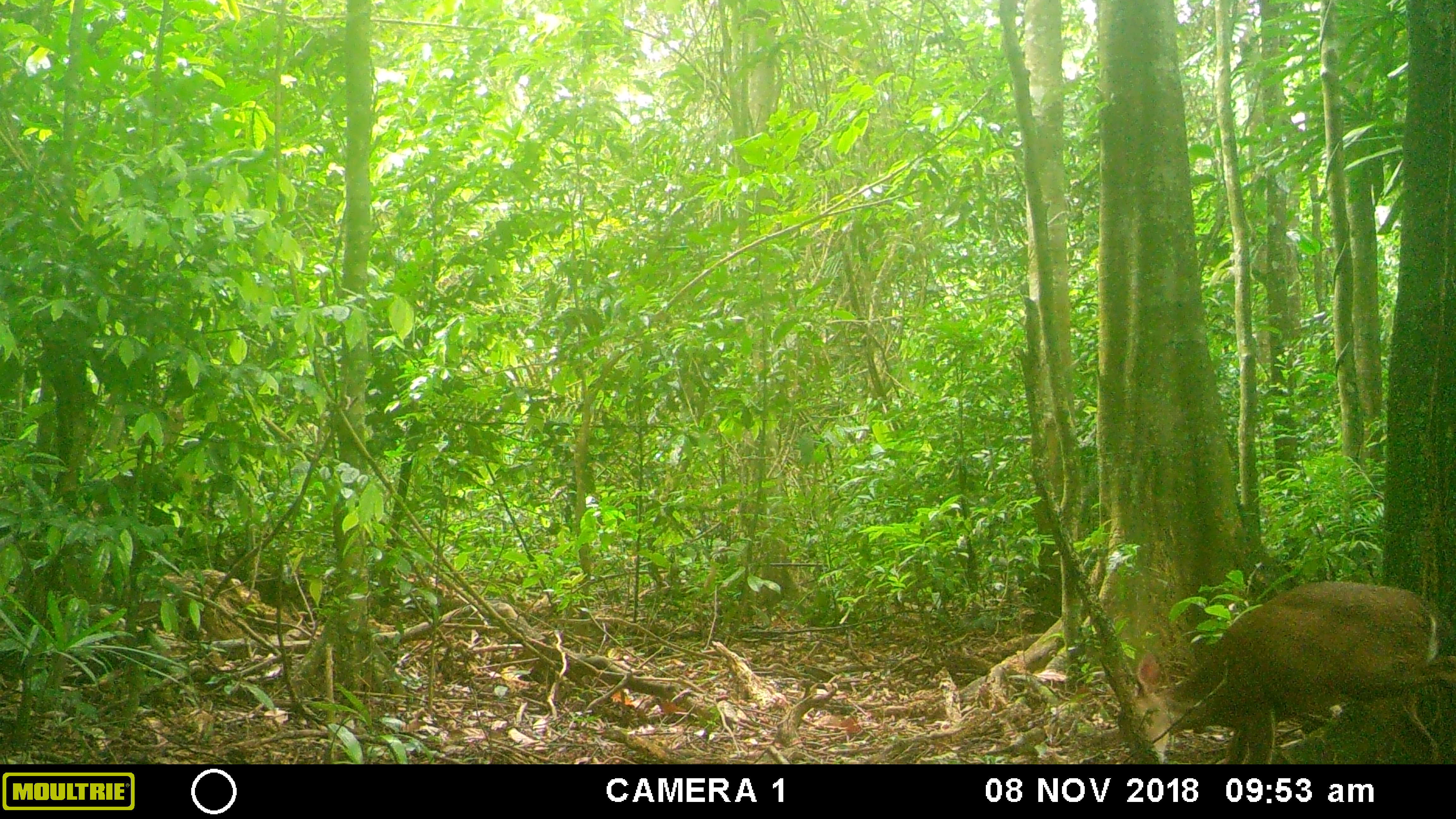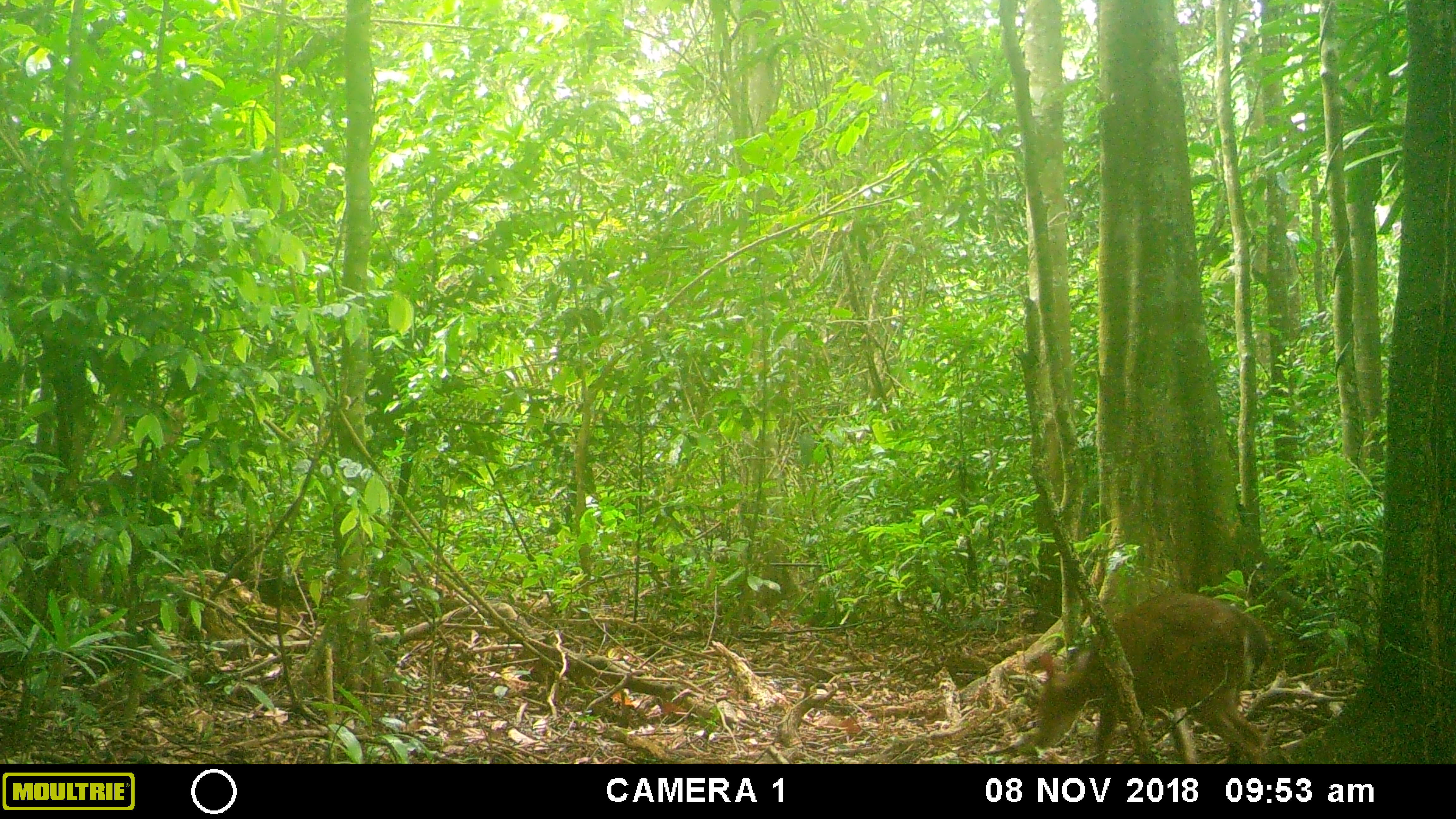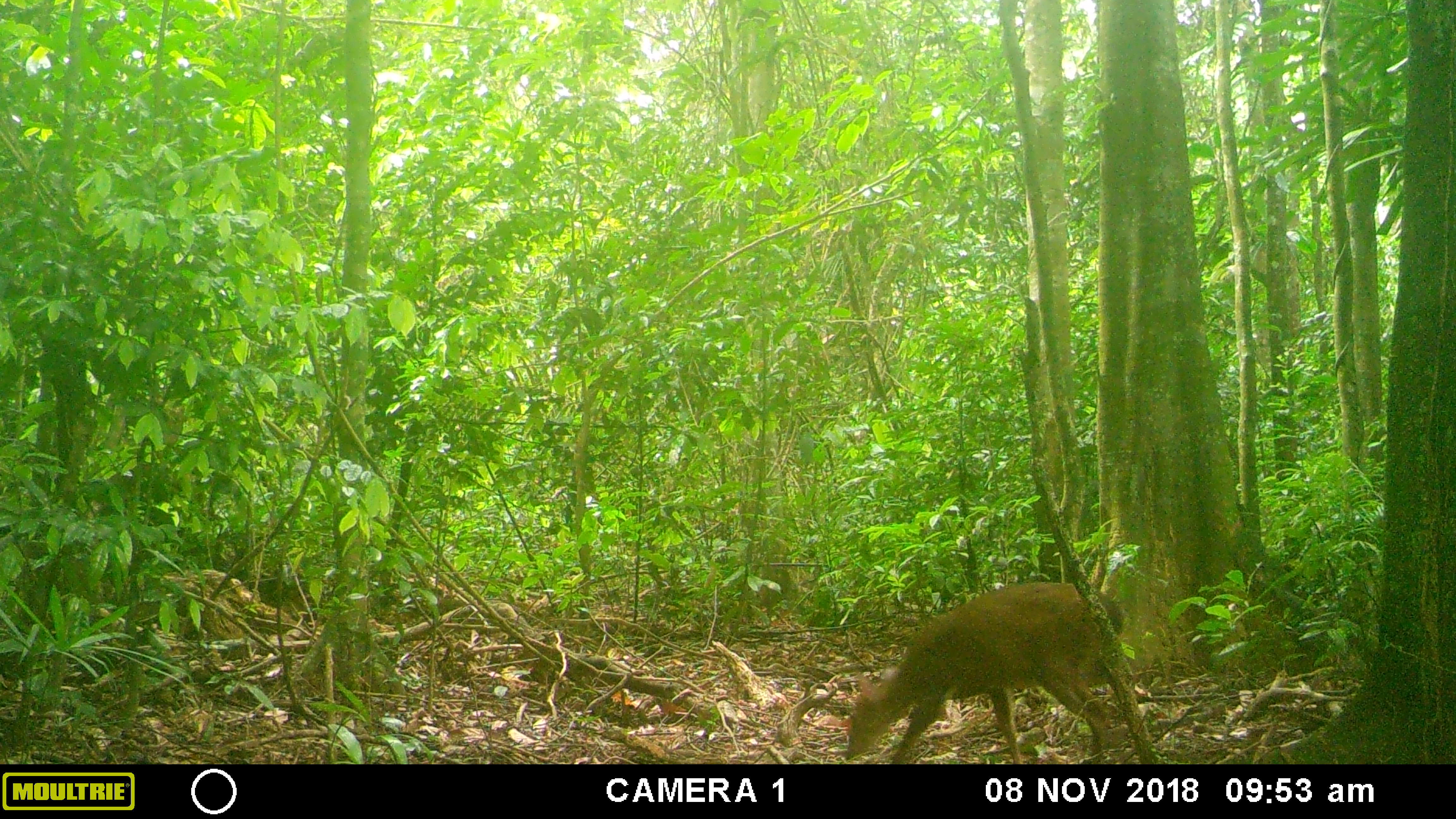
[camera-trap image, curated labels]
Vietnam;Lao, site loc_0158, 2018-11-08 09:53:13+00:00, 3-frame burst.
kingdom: Animalia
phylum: Chordata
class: Mammalia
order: Artiodactyla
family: Cervidae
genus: Muntiacus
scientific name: Muntiacus vuquangensis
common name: large-antlered muntjac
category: large antlered muntjac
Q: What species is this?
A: Large antlered muntjac (large-antlered muntjac) (Muntiacus vuquangensis).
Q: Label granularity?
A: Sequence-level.